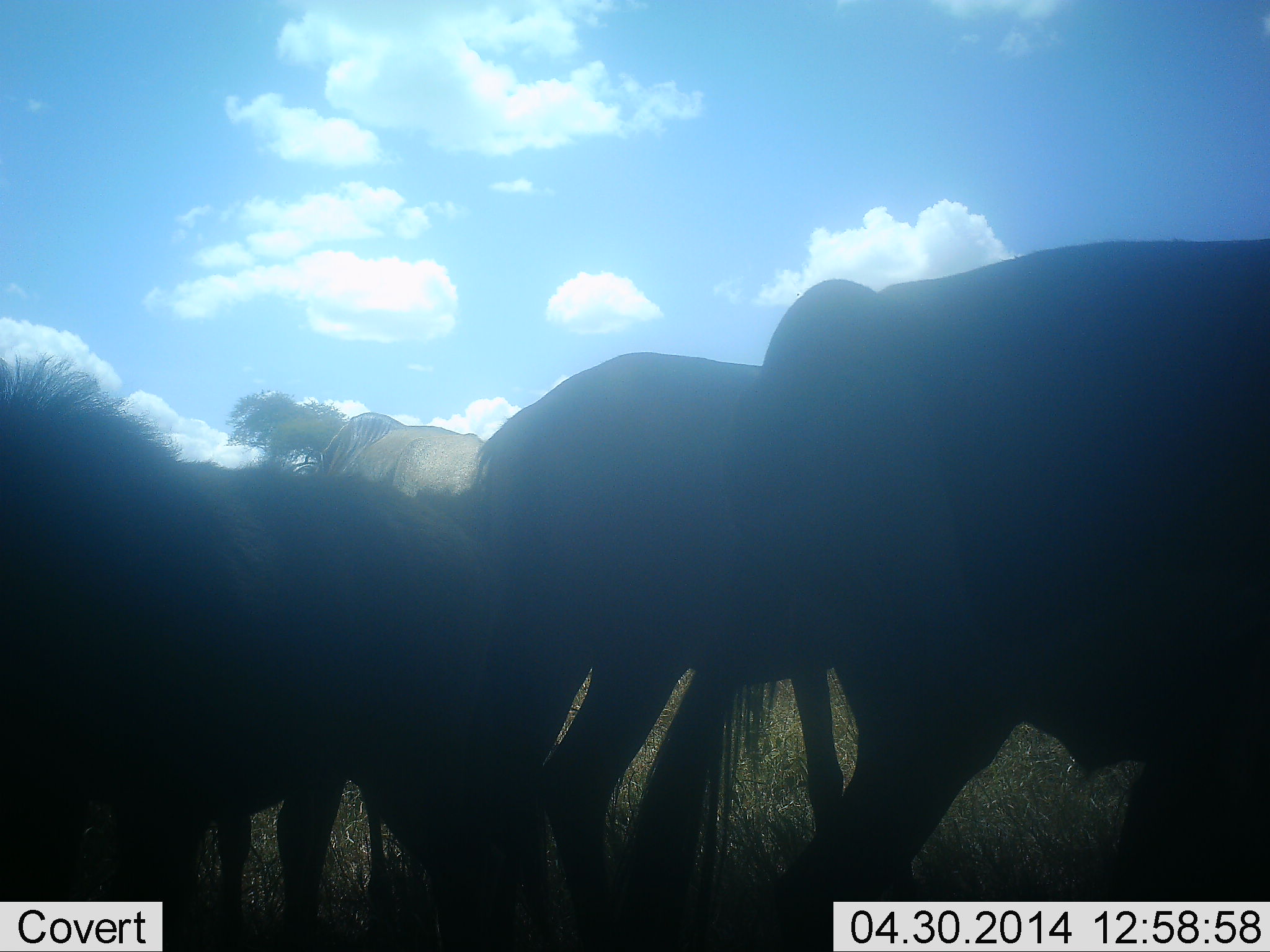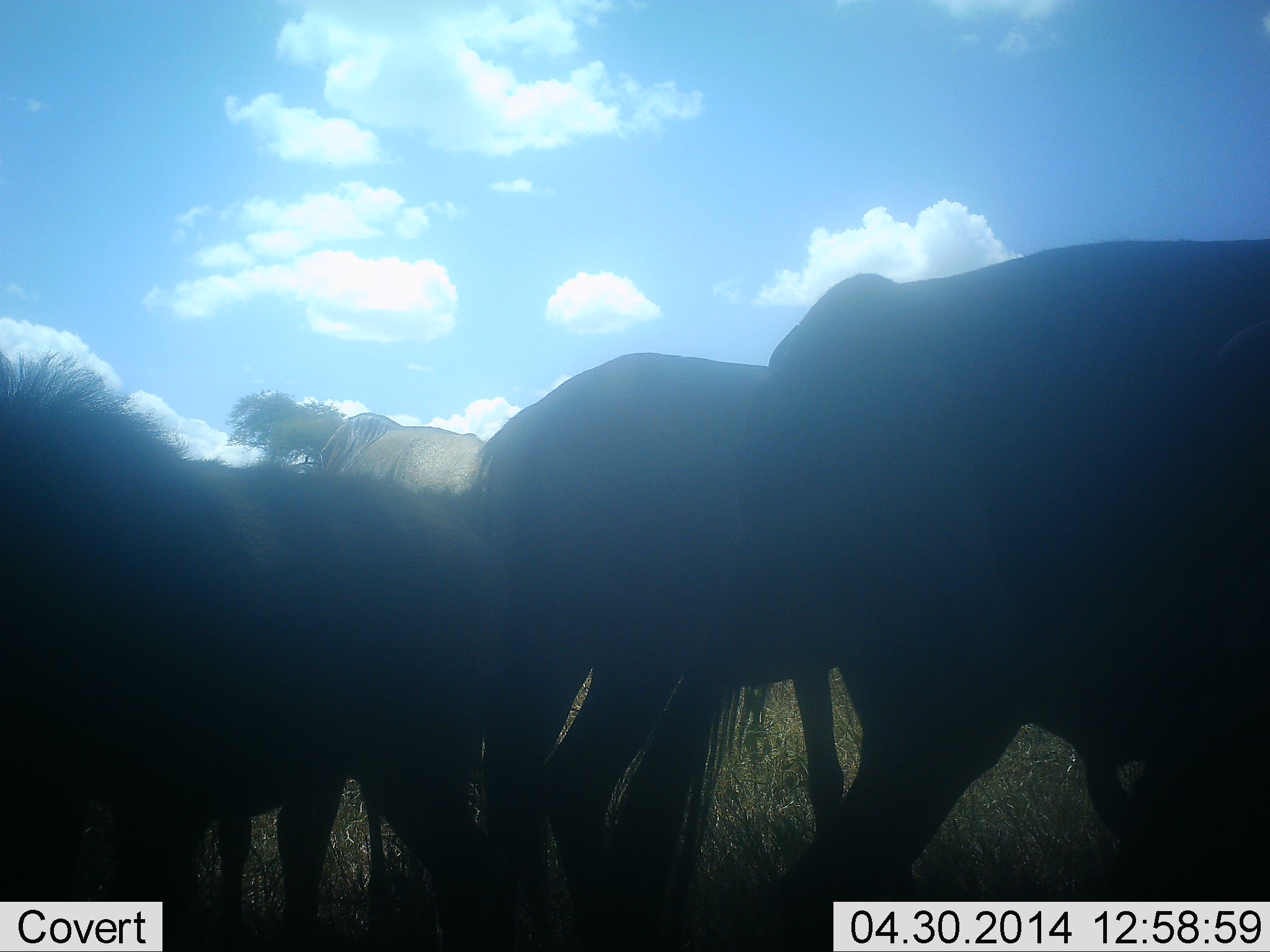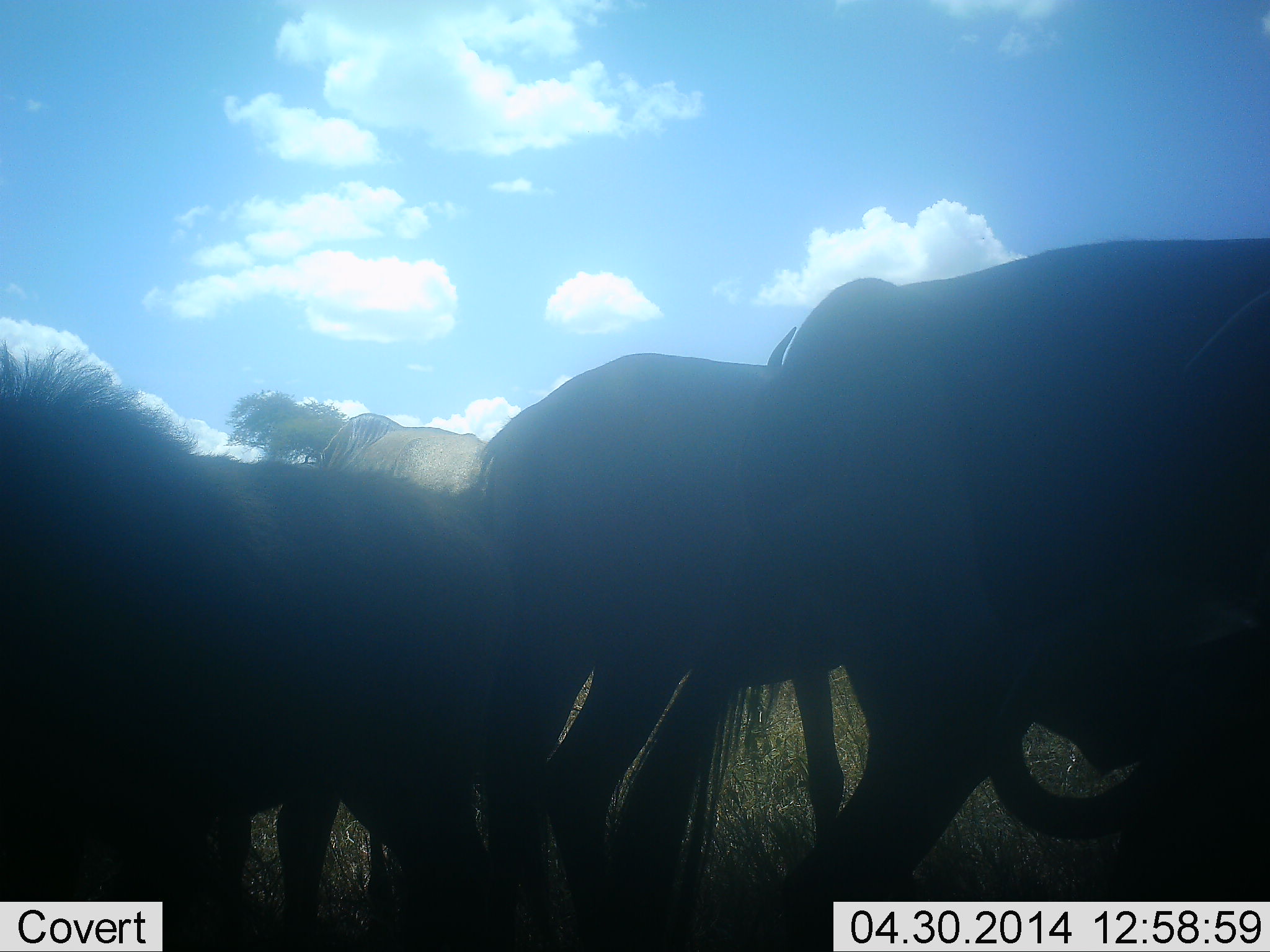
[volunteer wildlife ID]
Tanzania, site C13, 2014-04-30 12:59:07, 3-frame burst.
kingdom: Animalia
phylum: Chordata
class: Mammalia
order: Artiodactyla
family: Bovidae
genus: Connochaetes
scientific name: Connochaetes taurinus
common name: blue wildebeest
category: wildebeest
Wildebeest (blue wildebeest) (Connochaetes taurinus), count 4. Behavior (volunteer vote fractions): standing 82%, resting 0%, moving 18%, interacting 0%. Young present (vote fraction): 9%. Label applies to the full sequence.